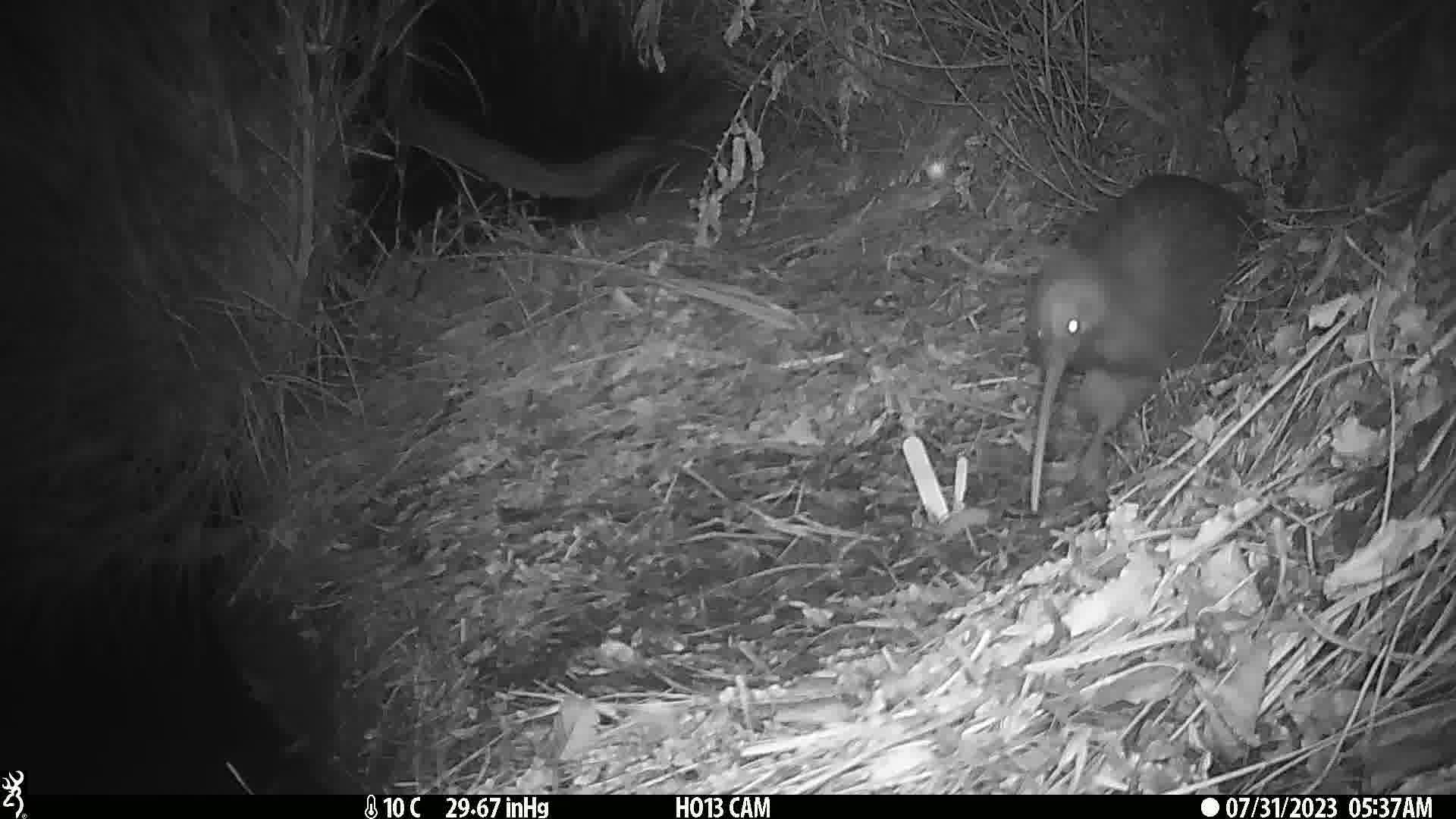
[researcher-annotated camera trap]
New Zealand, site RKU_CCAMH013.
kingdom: Animalia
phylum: Chordata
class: Aves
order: Apterygiformes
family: Apterygidae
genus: Apteryx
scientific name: Apteryx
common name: kiwi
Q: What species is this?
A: Kiwi (Apteryx).